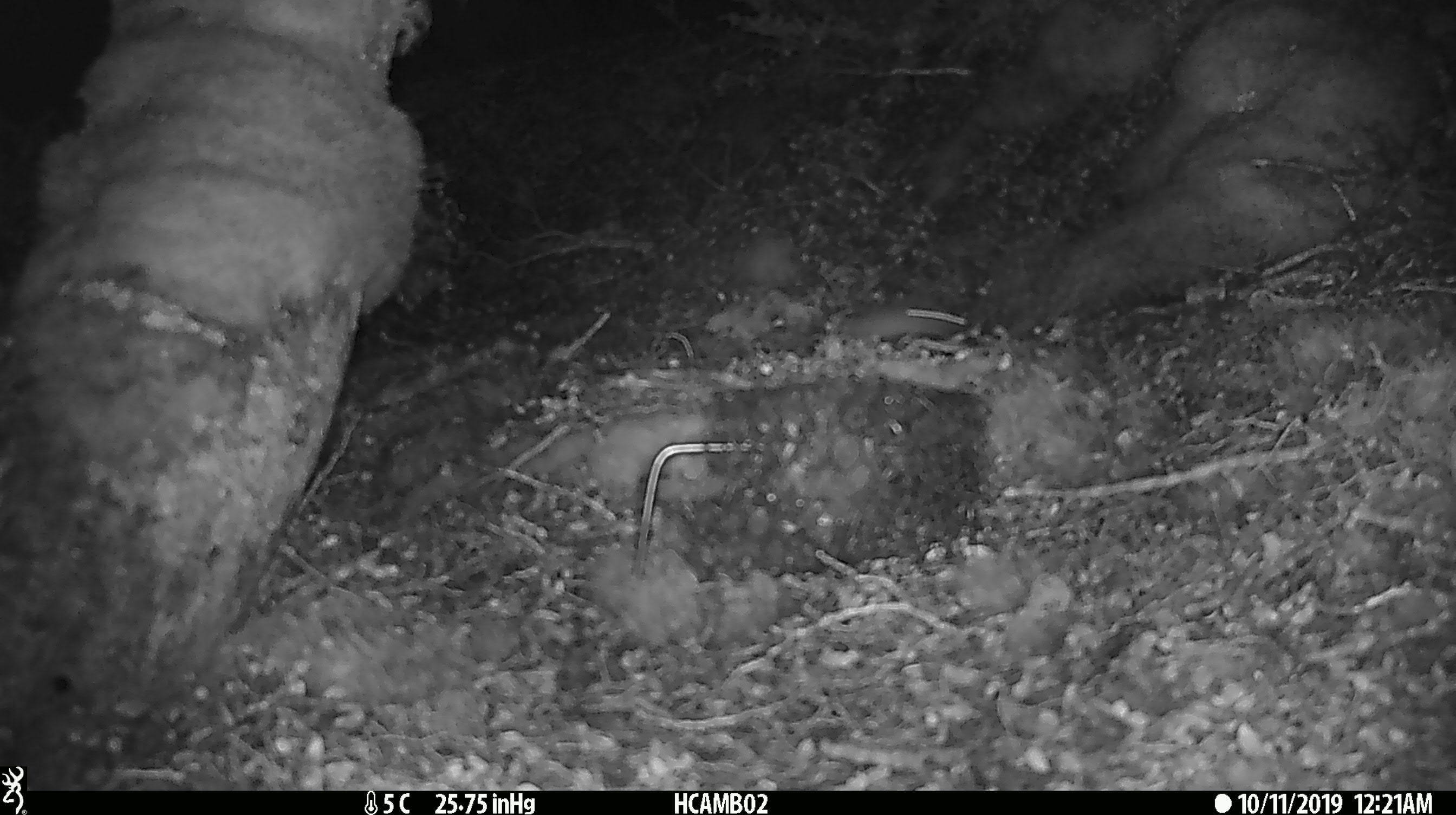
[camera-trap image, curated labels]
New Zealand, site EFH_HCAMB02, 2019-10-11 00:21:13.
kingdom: Animalia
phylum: Chordata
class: Mammalia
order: Rodentia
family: Muridae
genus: Mus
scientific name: Mus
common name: mouse